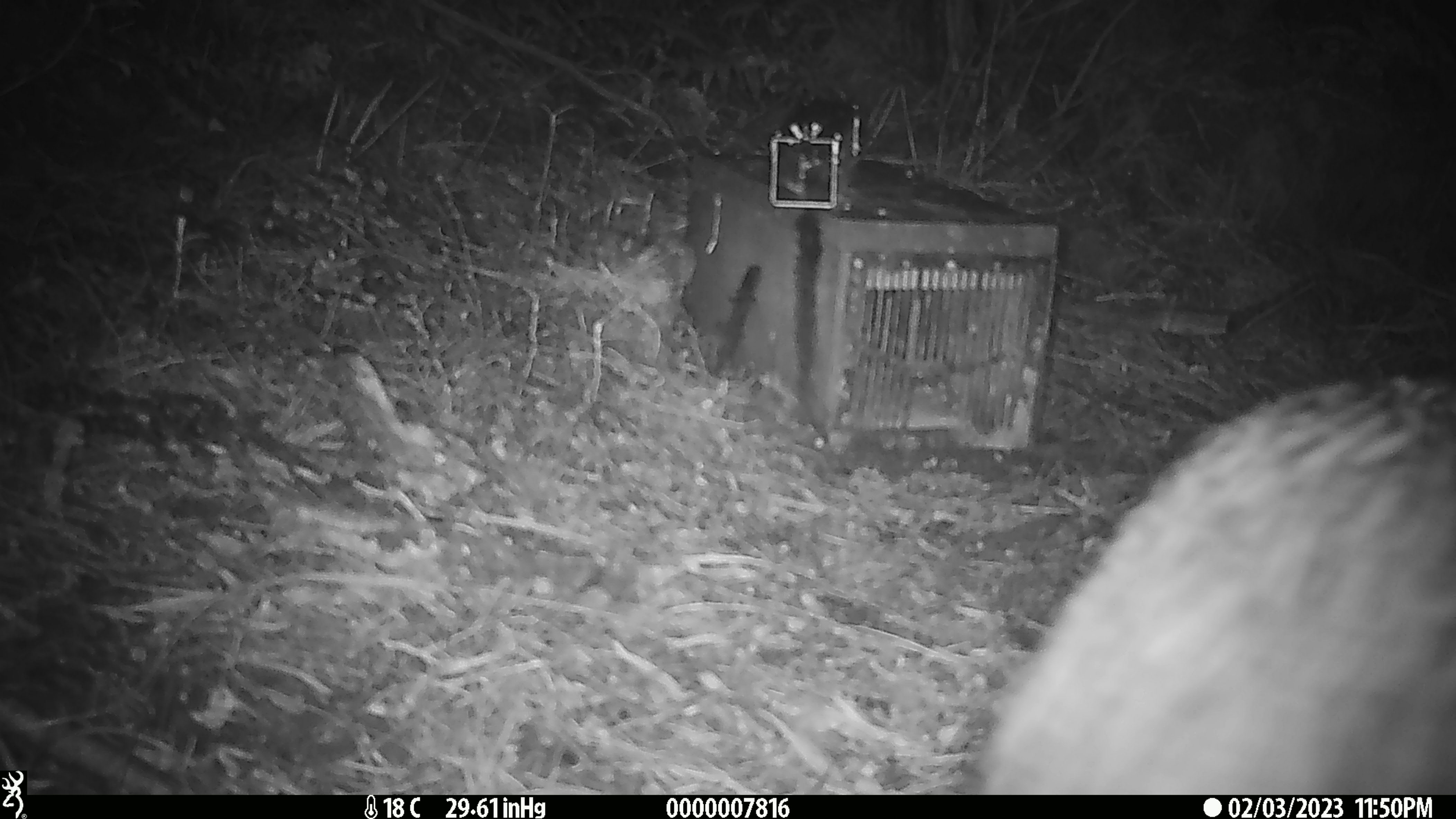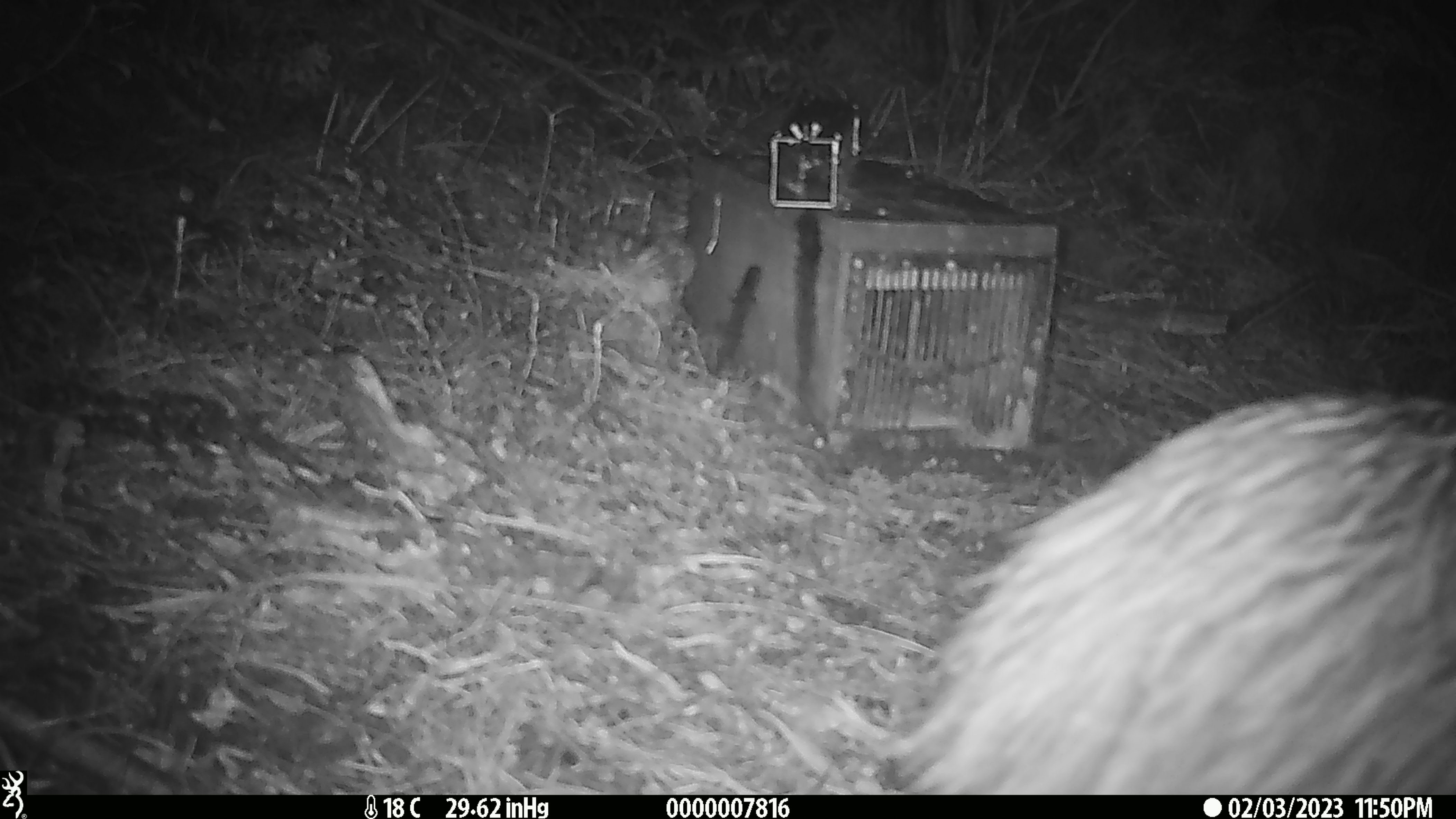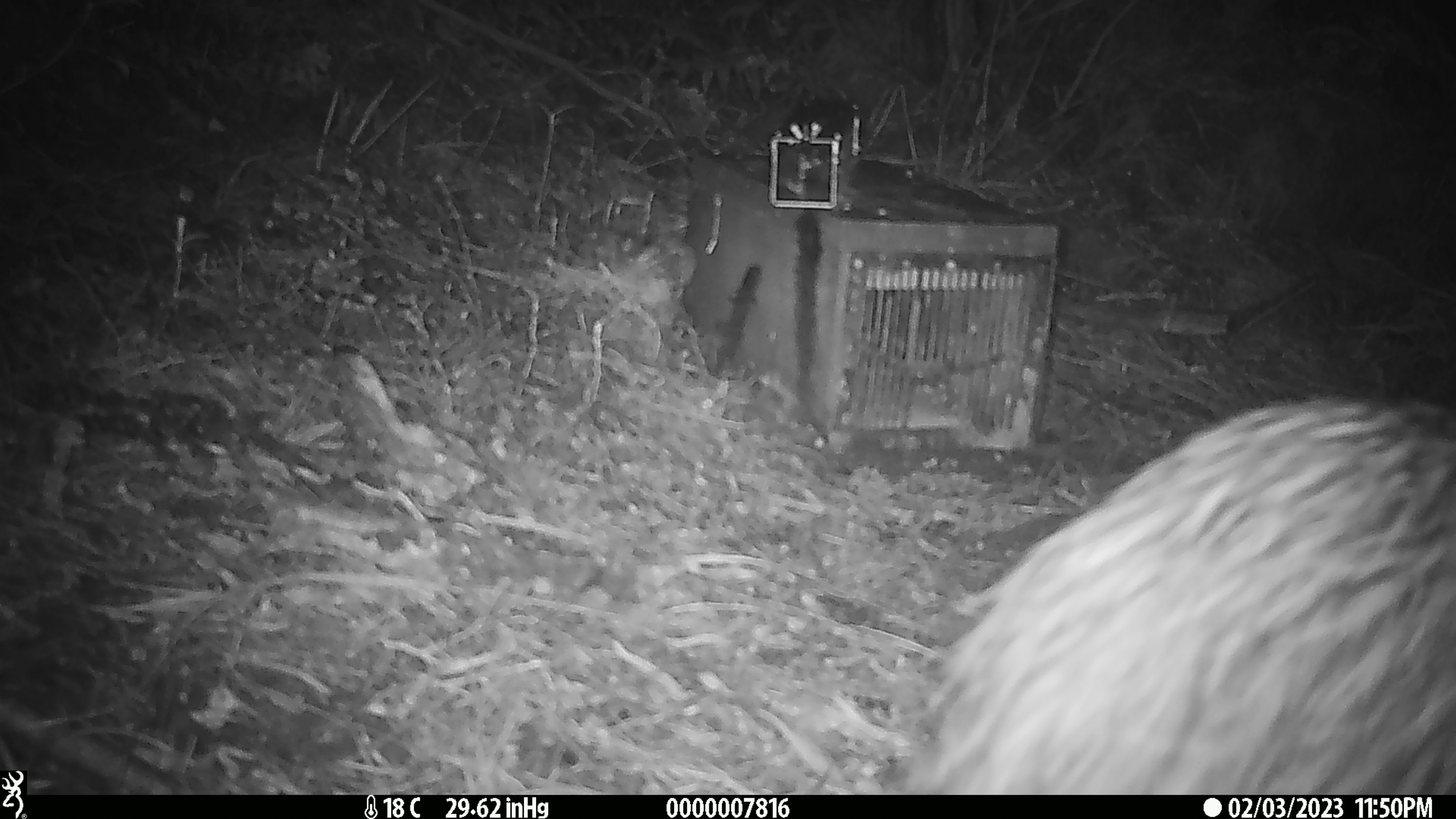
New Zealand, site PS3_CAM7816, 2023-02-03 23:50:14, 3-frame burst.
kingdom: Animalia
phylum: Chordata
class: Aves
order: Apterygiformes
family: Apterygidae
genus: Apteryx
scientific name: Apteryx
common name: kiwi